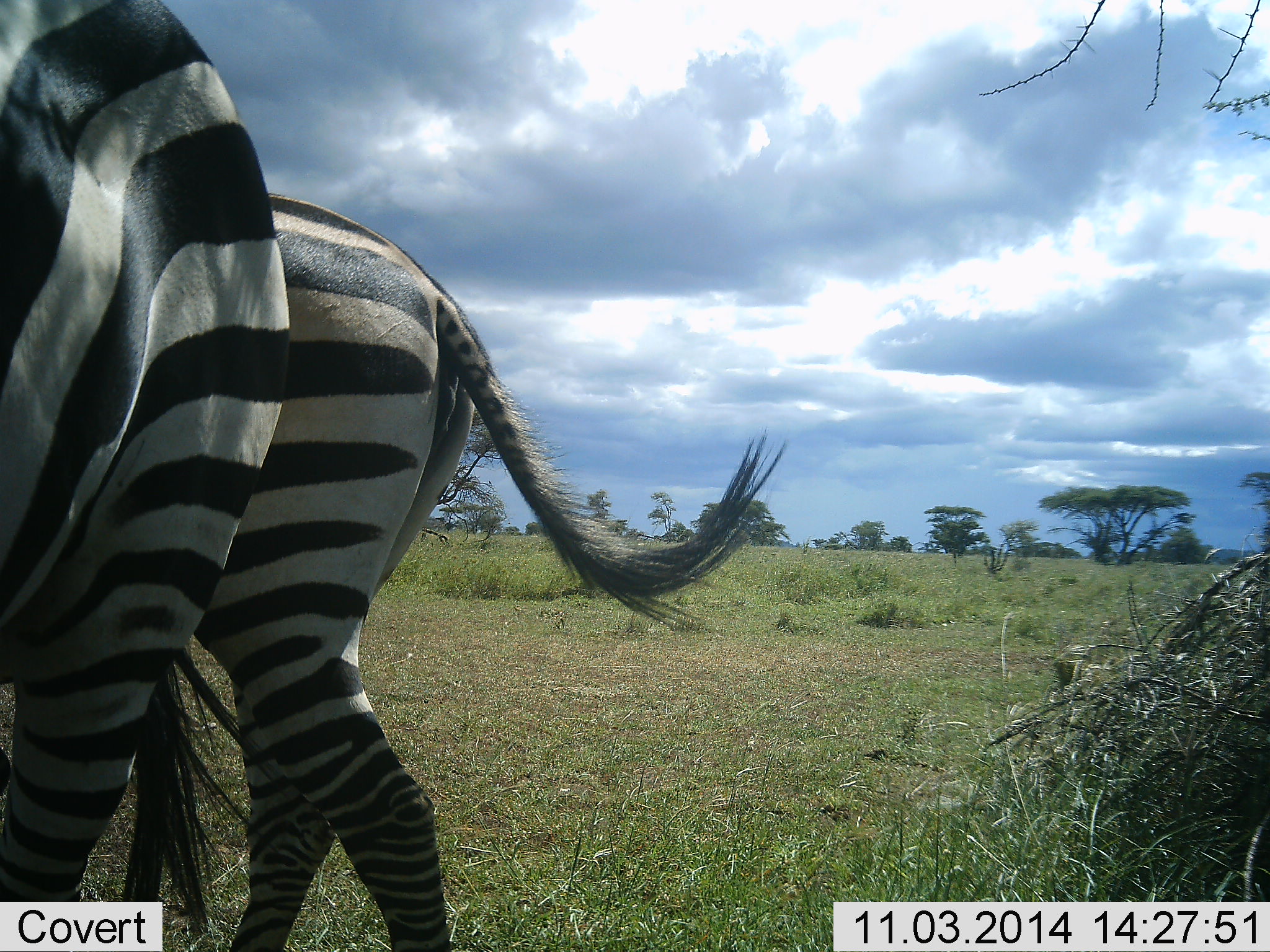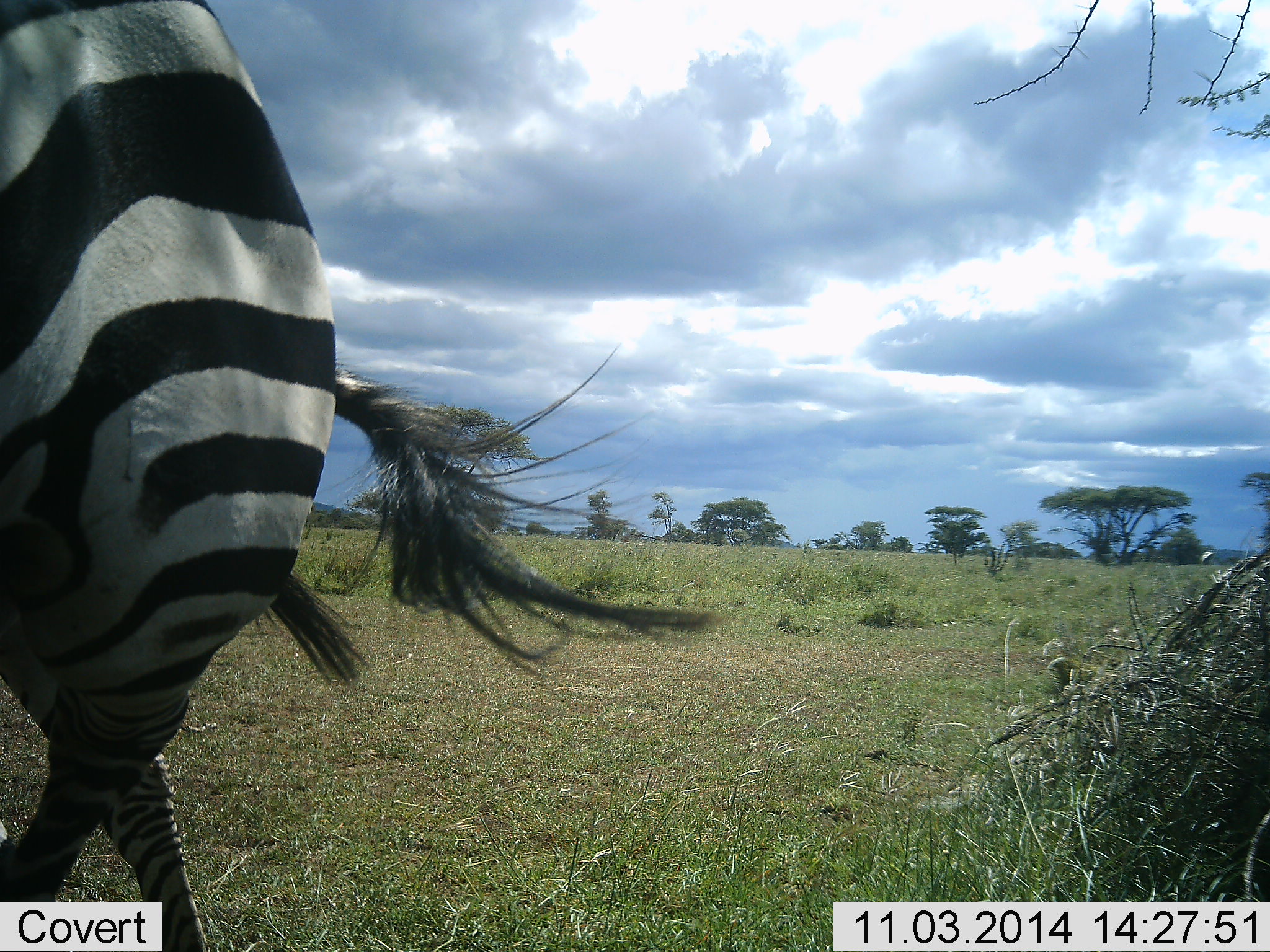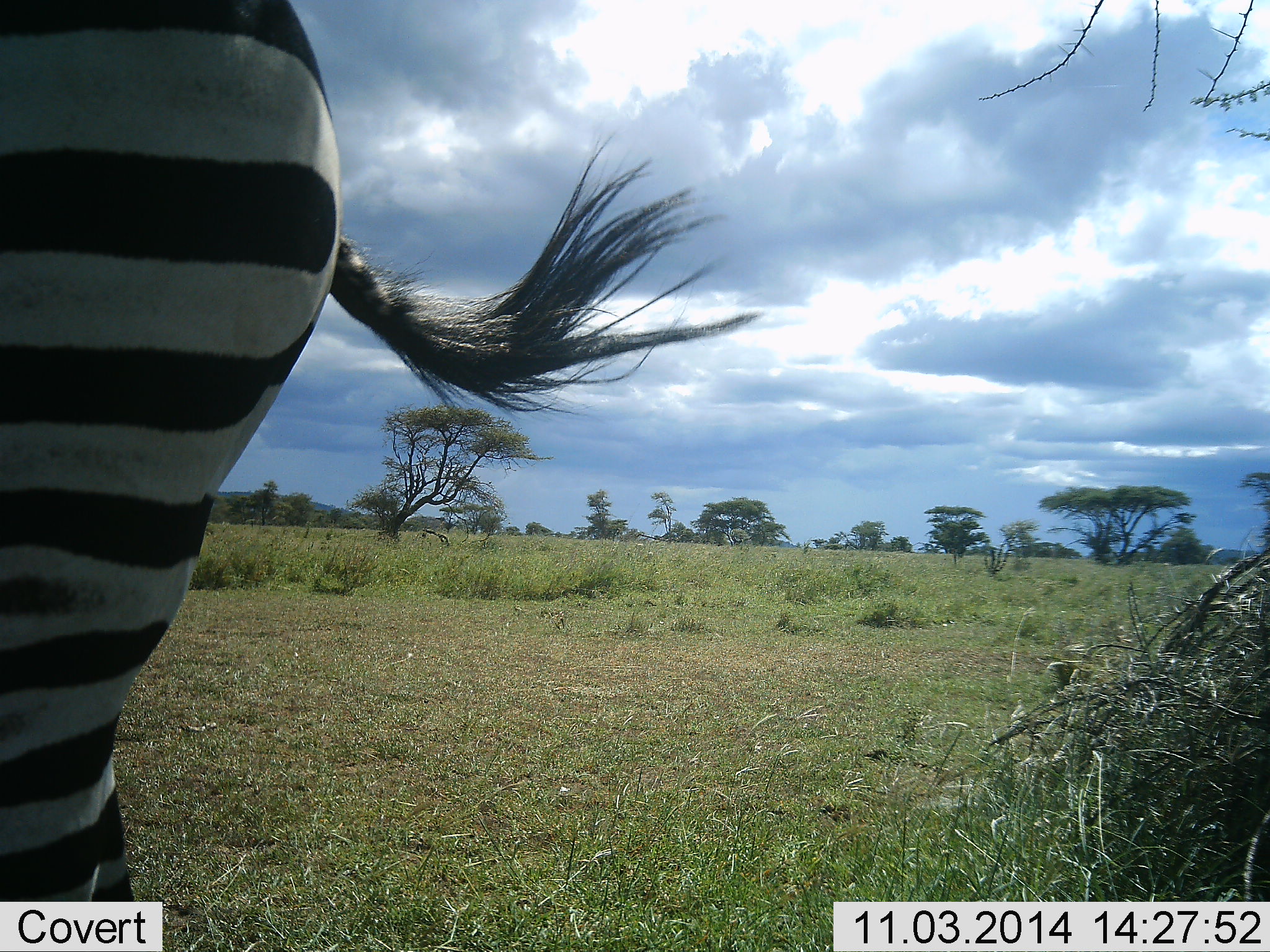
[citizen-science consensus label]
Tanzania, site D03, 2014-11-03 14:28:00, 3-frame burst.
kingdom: Animalia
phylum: Chordata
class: Mammalia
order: Perissodactyla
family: Equidae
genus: Equus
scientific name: Equus quagga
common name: plains zebra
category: zebra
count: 2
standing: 20%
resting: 0%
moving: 70%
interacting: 10%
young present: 0%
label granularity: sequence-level